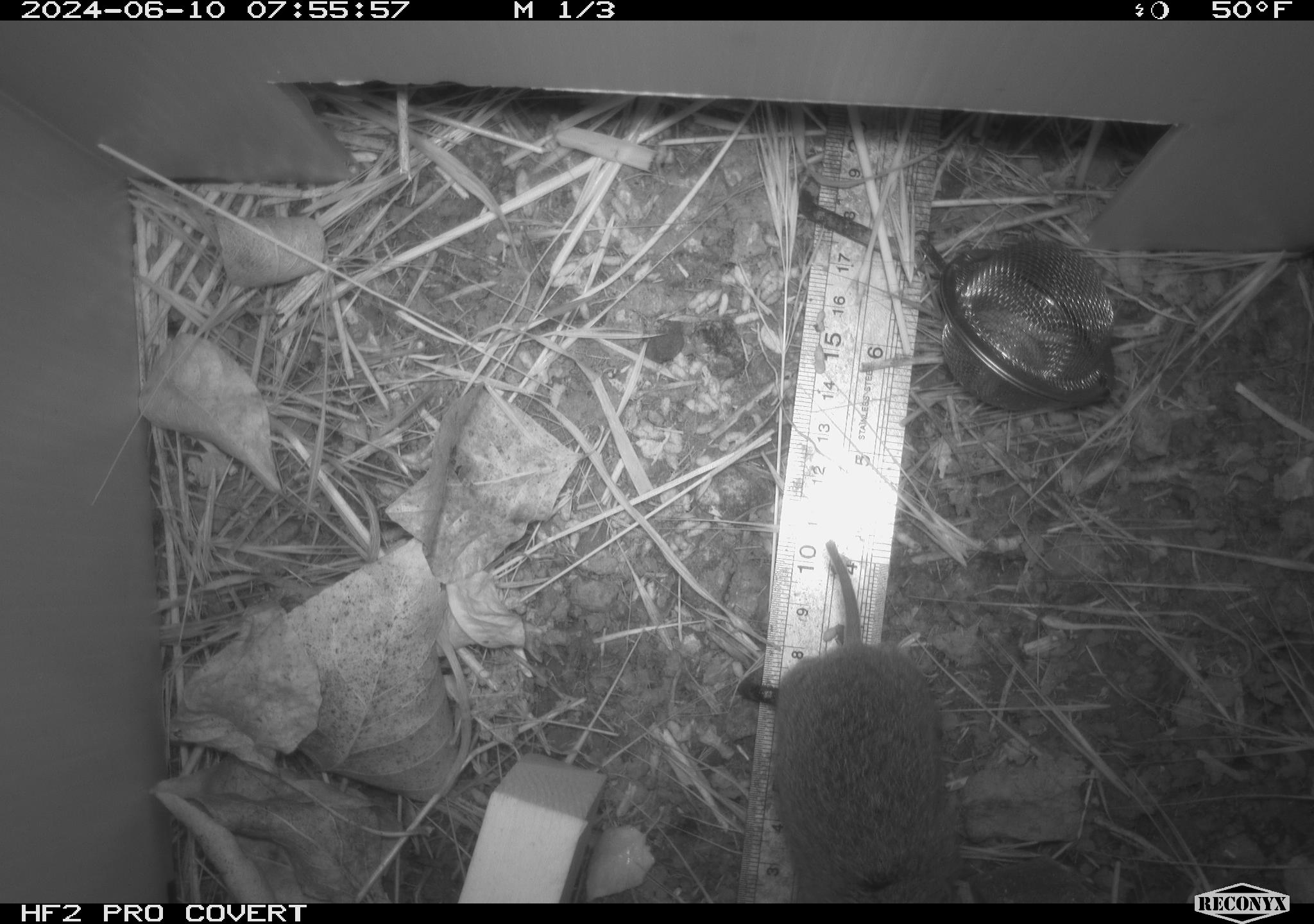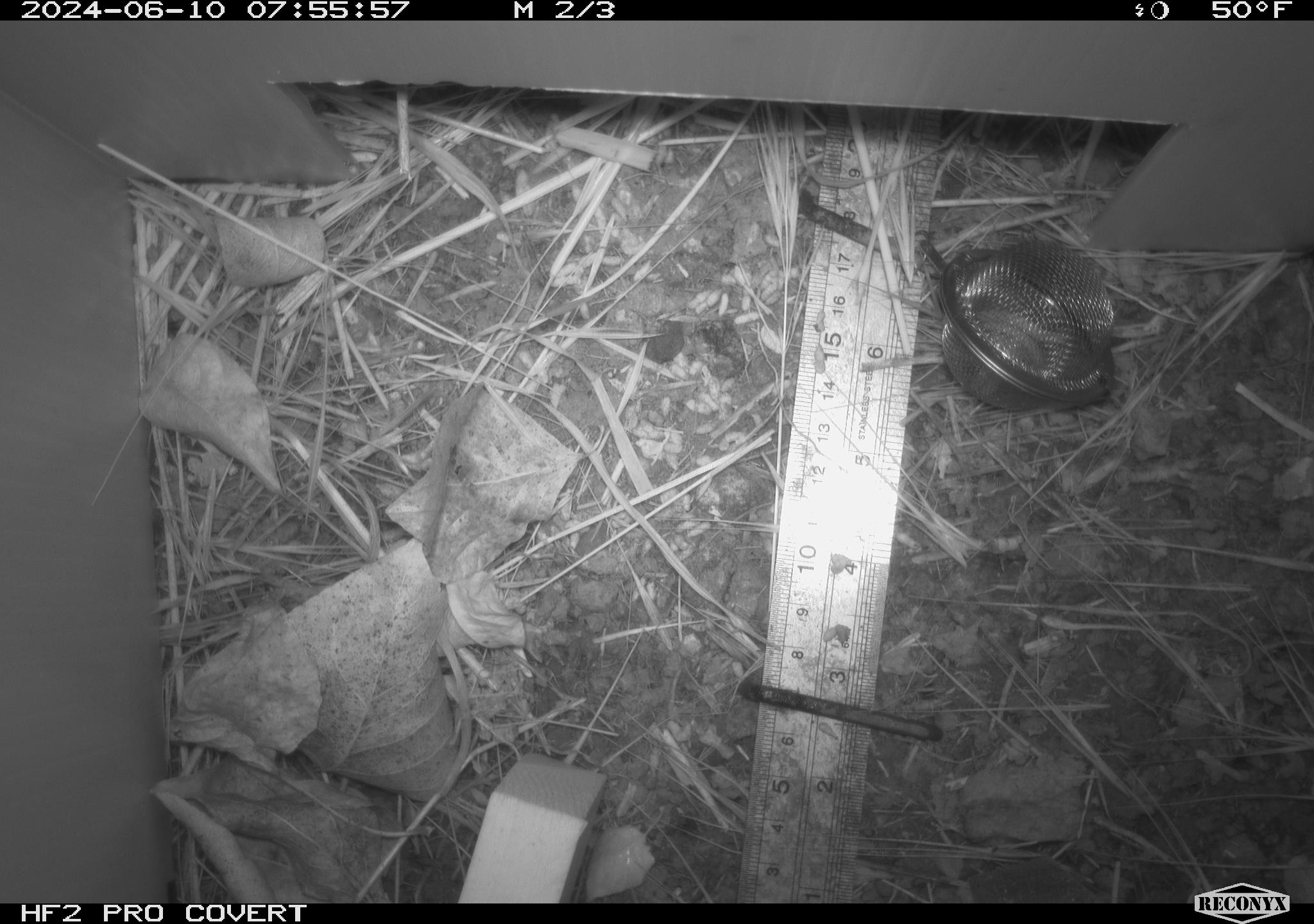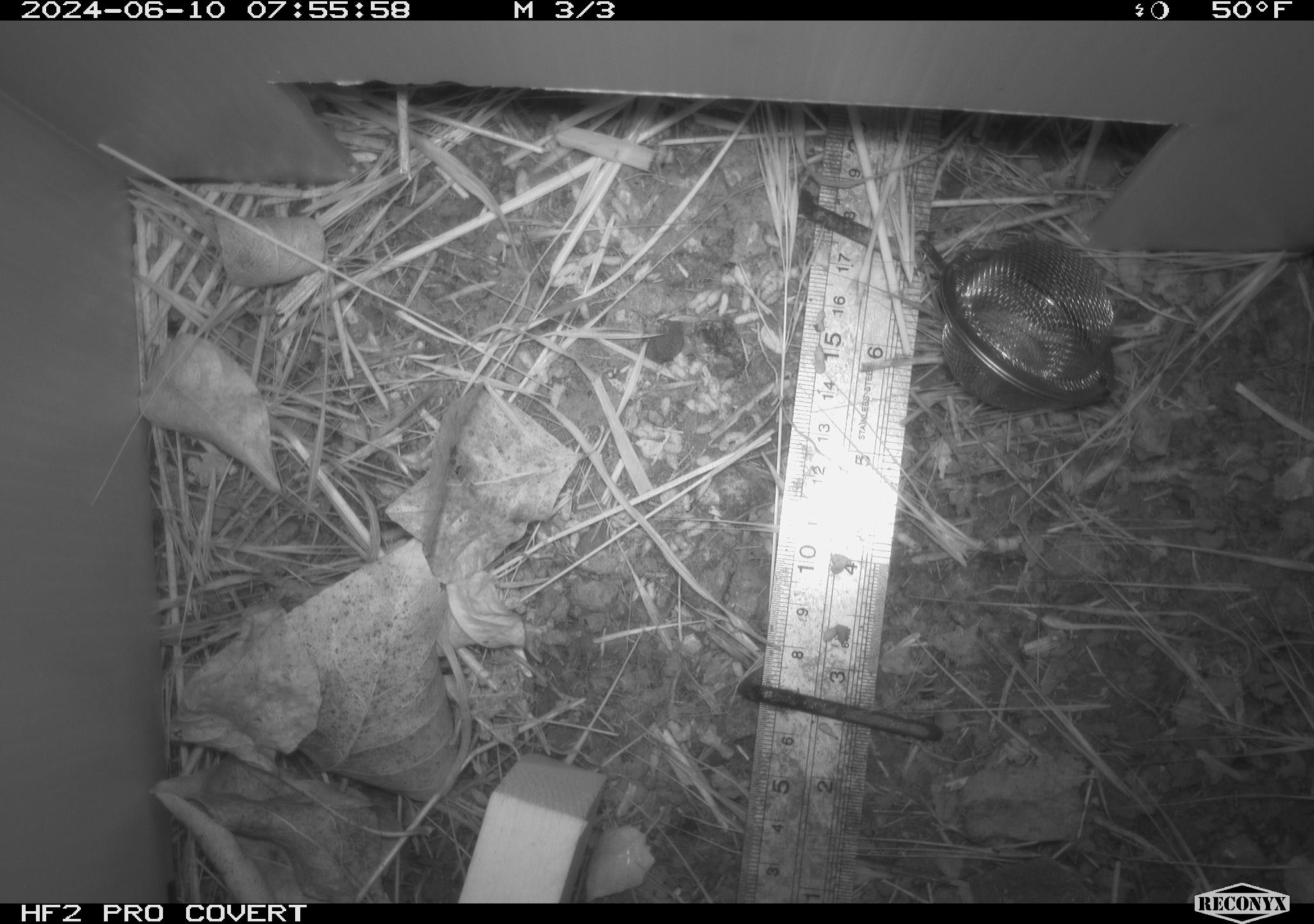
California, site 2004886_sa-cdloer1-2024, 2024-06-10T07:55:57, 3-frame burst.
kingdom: Animalia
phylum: Chordata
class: Mammalia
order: Rodentia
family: Cricetidae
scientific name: Arvicolinae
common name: voles, lemmings, and muskrats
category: arvicolinae subfamily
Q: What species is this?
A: Arvicolinae subfamily (voles, lemmings, and muskrats) (Arvicolinae).